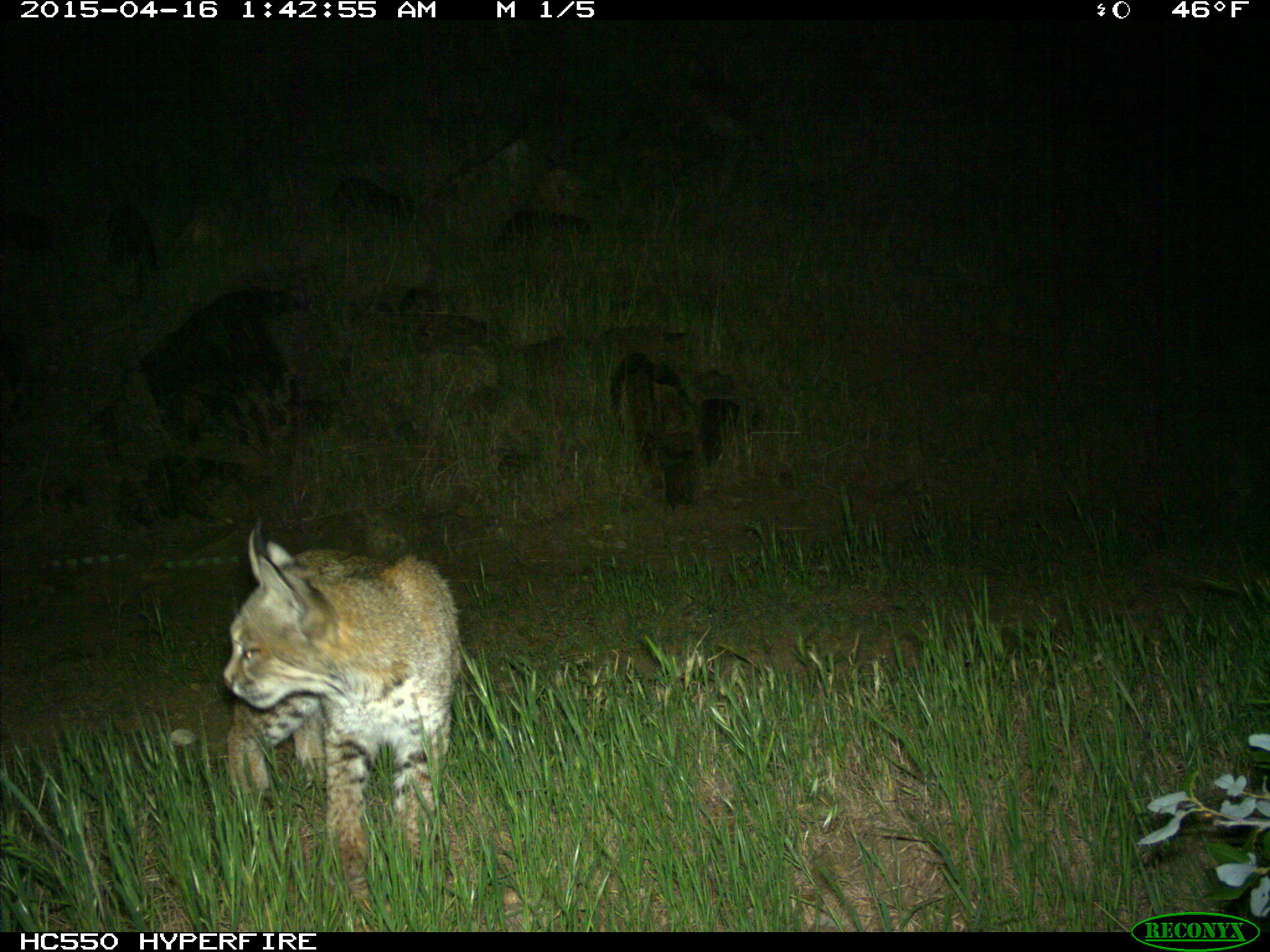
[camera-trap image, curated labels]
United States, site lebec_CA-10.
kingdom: Animalia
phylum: Chordata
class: Mammalia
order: Carnivora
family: Felidae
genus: Lynx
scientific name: Lynx rufus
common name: bobcat